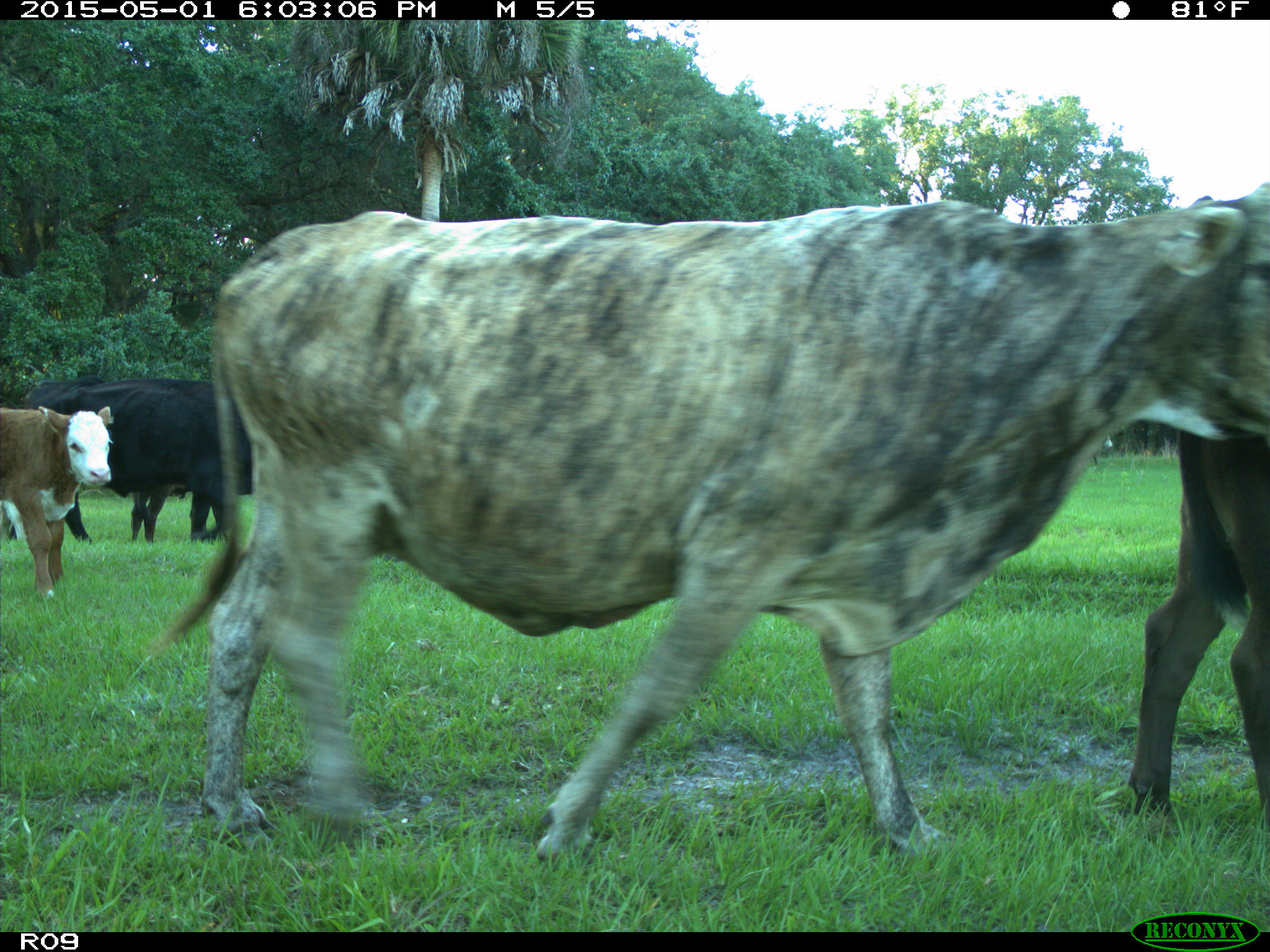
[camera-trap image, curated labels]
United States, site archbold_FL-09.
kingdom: Animalia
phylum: Chordata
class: Mammalia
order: Artiodactyla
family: Bovidae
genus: Bos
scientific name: Bos taurus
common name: domestic cow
Bos taurus (domestic cow).